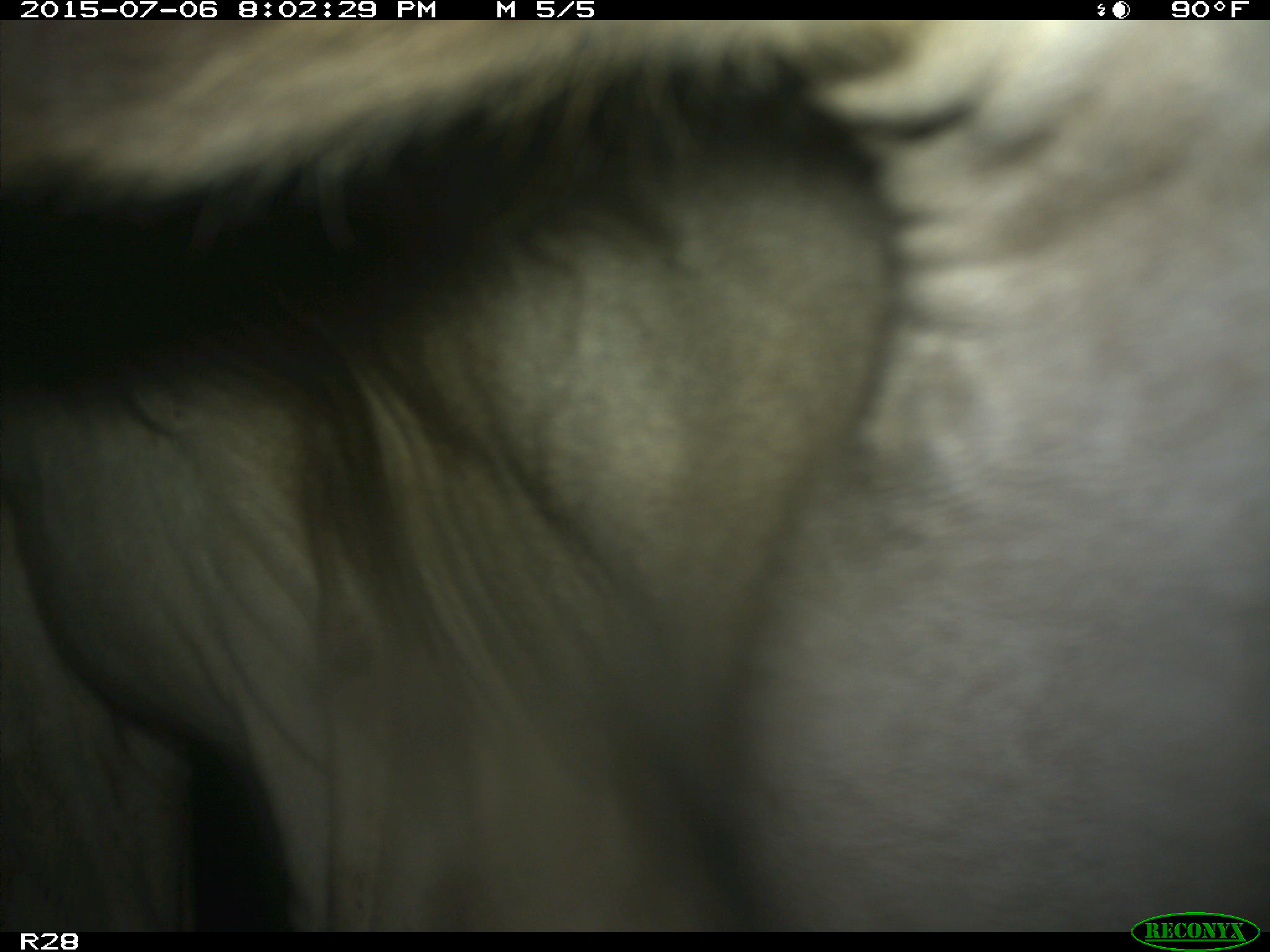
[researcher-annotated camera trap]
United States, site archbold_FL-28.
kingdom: Animalia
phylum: Chordata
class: Mammalia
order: Artiodactyla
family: Bovidae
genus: Bos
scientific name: Bos taurus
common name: domestic cow